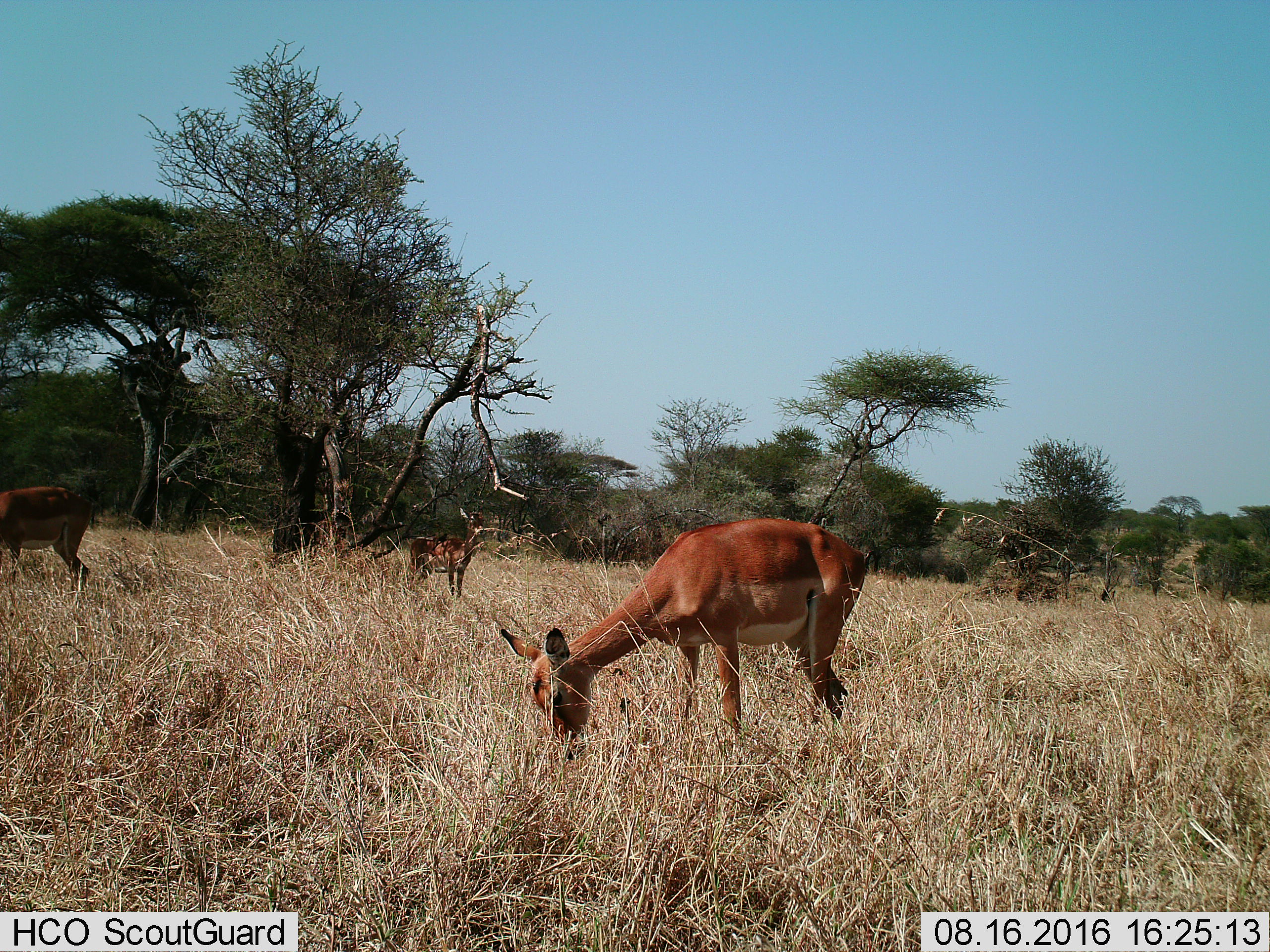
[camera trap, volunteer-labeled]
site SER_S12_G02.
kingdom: Animalia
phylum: Chordata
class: Mammalia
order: Artiodactyla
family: Bovidae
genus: Aepyceros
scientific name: Aepyceros melampus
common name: impala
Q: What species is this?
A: Impala (Aepyceros melampus).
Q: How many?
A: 3.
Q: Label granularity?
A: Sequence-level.